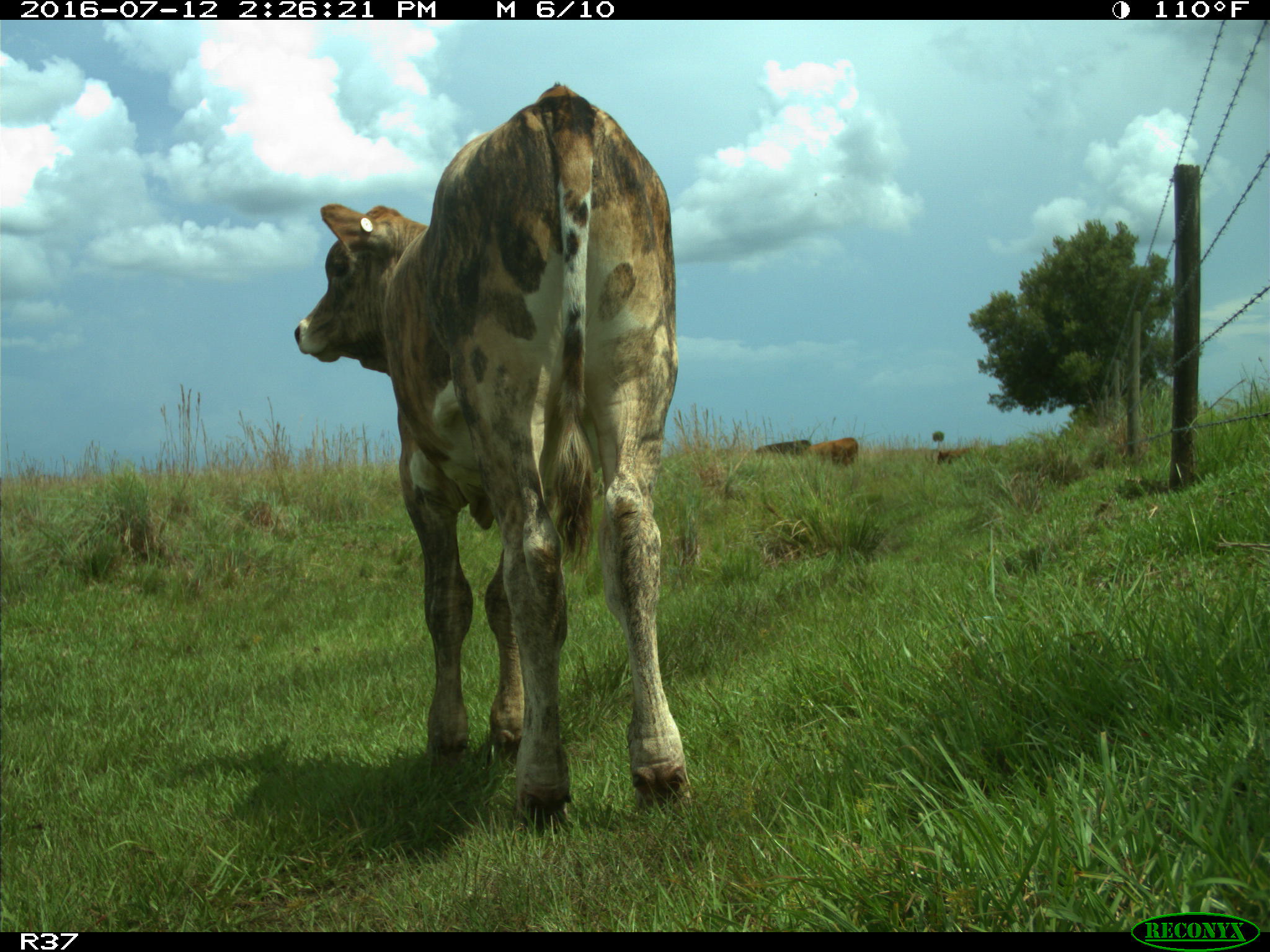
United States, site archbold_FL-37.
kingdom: Animalia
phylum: Chordata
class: Mammalia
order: Artiodactyla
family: Bovidae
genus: Bos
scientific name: Bos taurus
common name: domestic cow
Bos taurus (domestic cow).